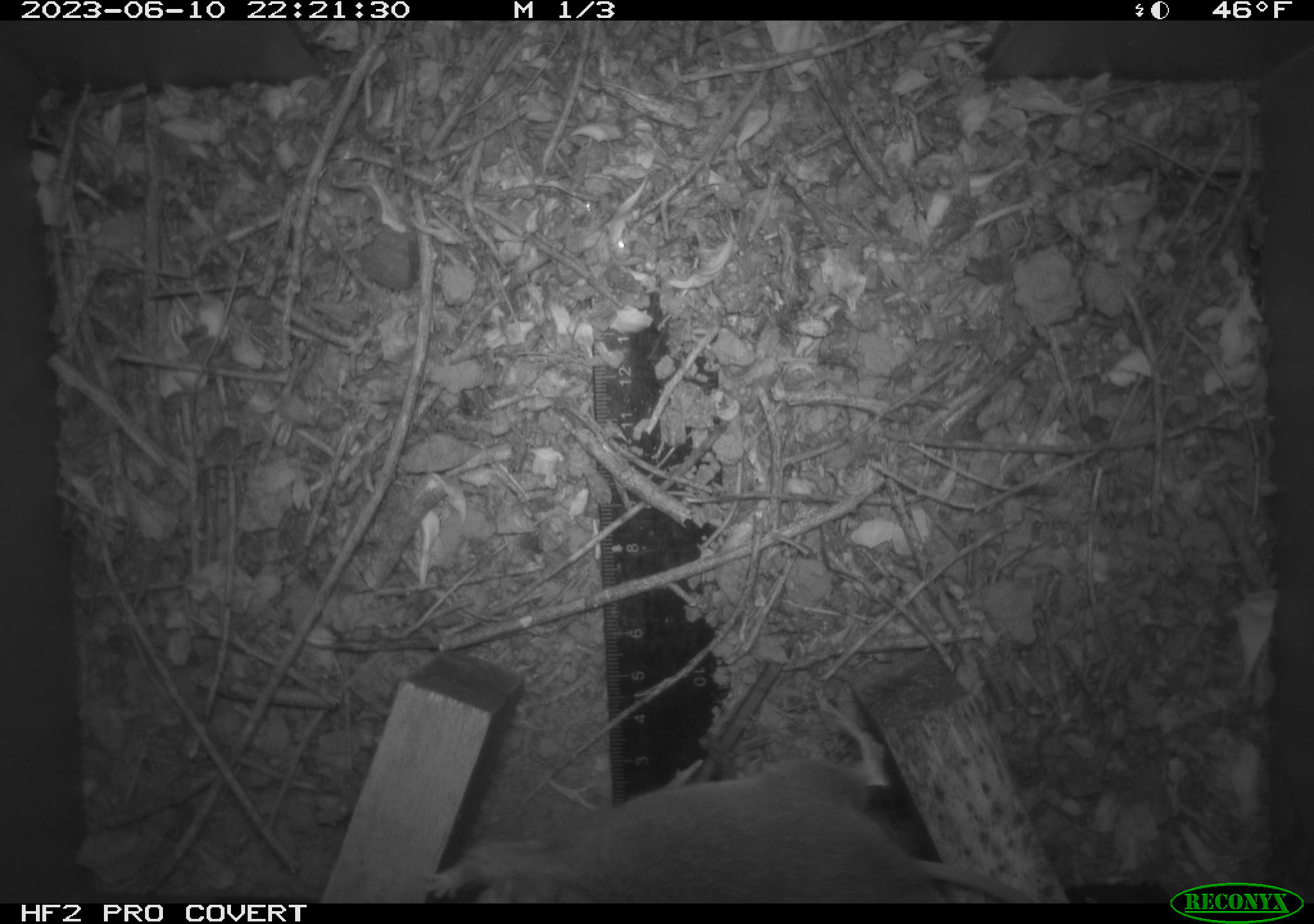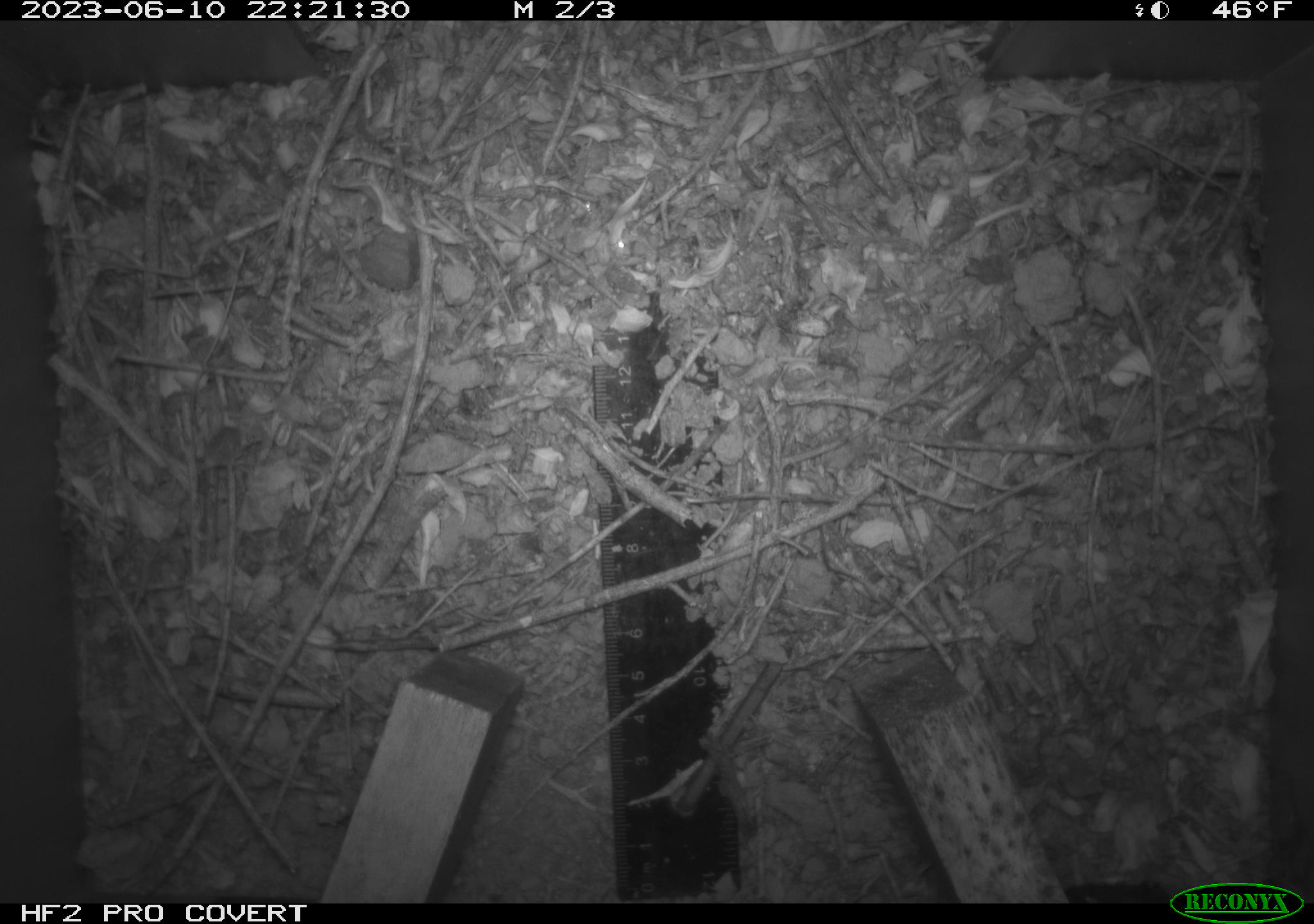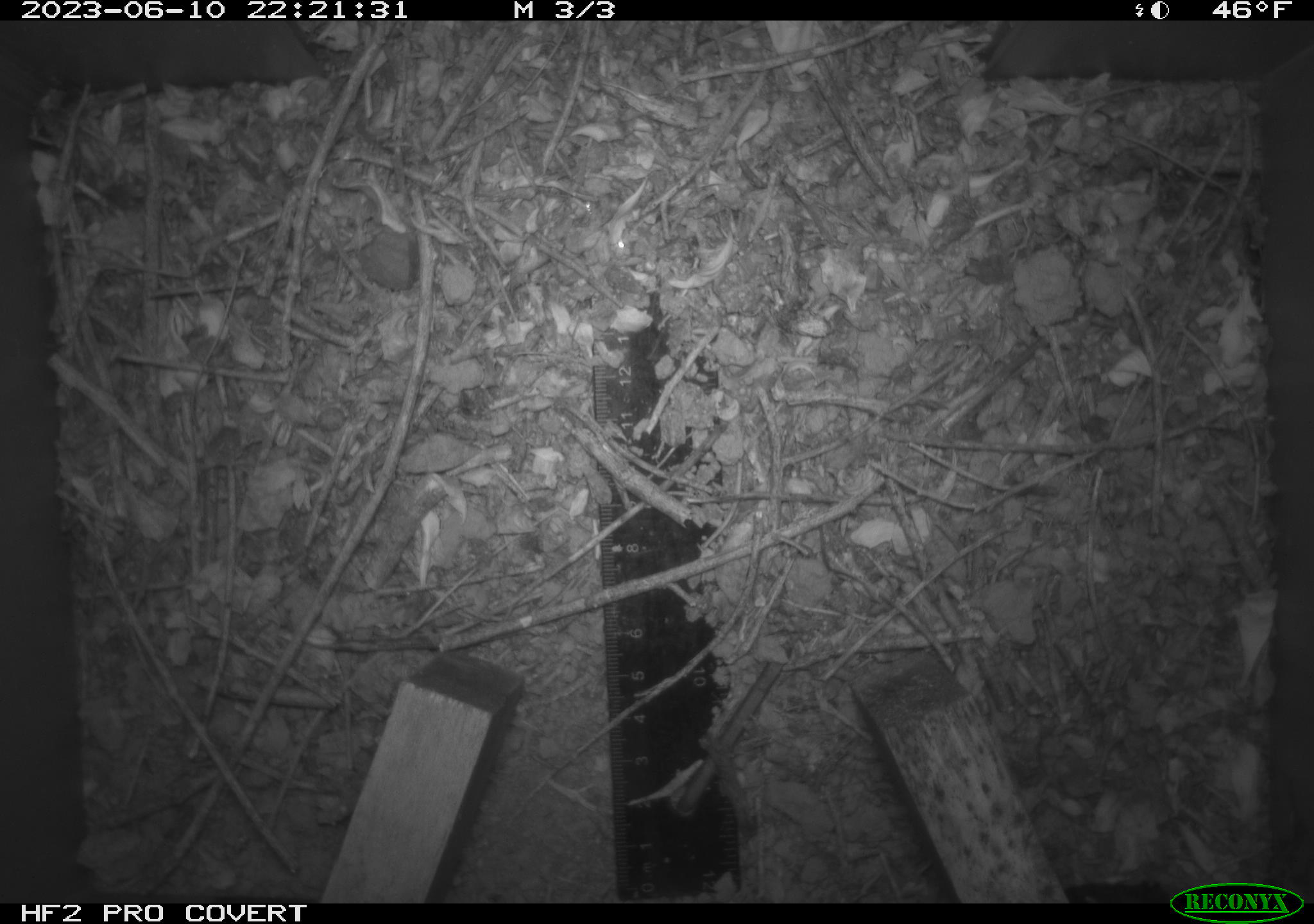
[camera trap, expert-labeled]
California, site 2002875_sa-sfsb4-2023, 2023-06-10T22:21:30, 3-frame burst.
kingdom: Animalia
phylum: Chordata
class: Mammalia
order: Rodentia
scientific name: Rodentia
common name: mouse species